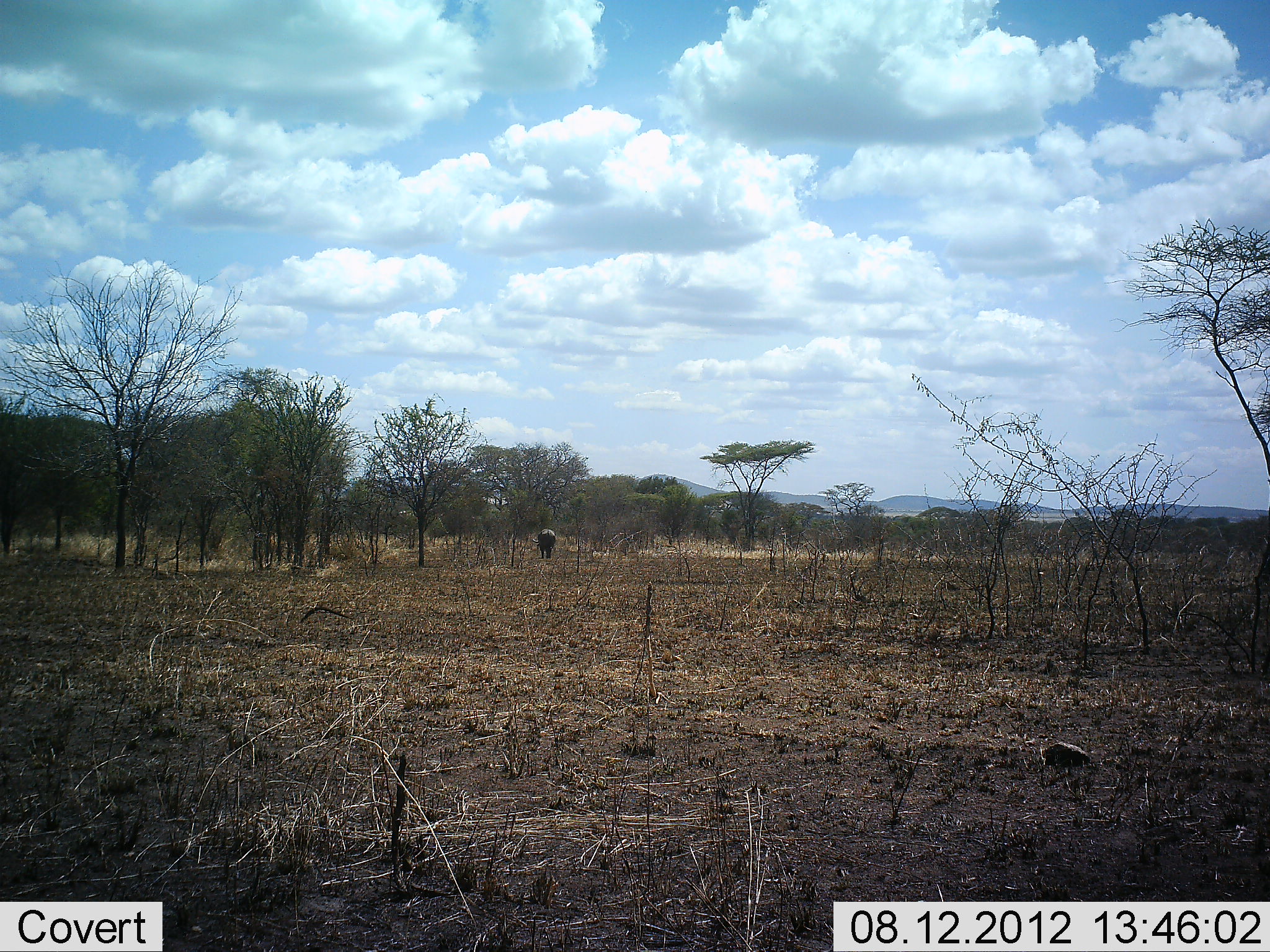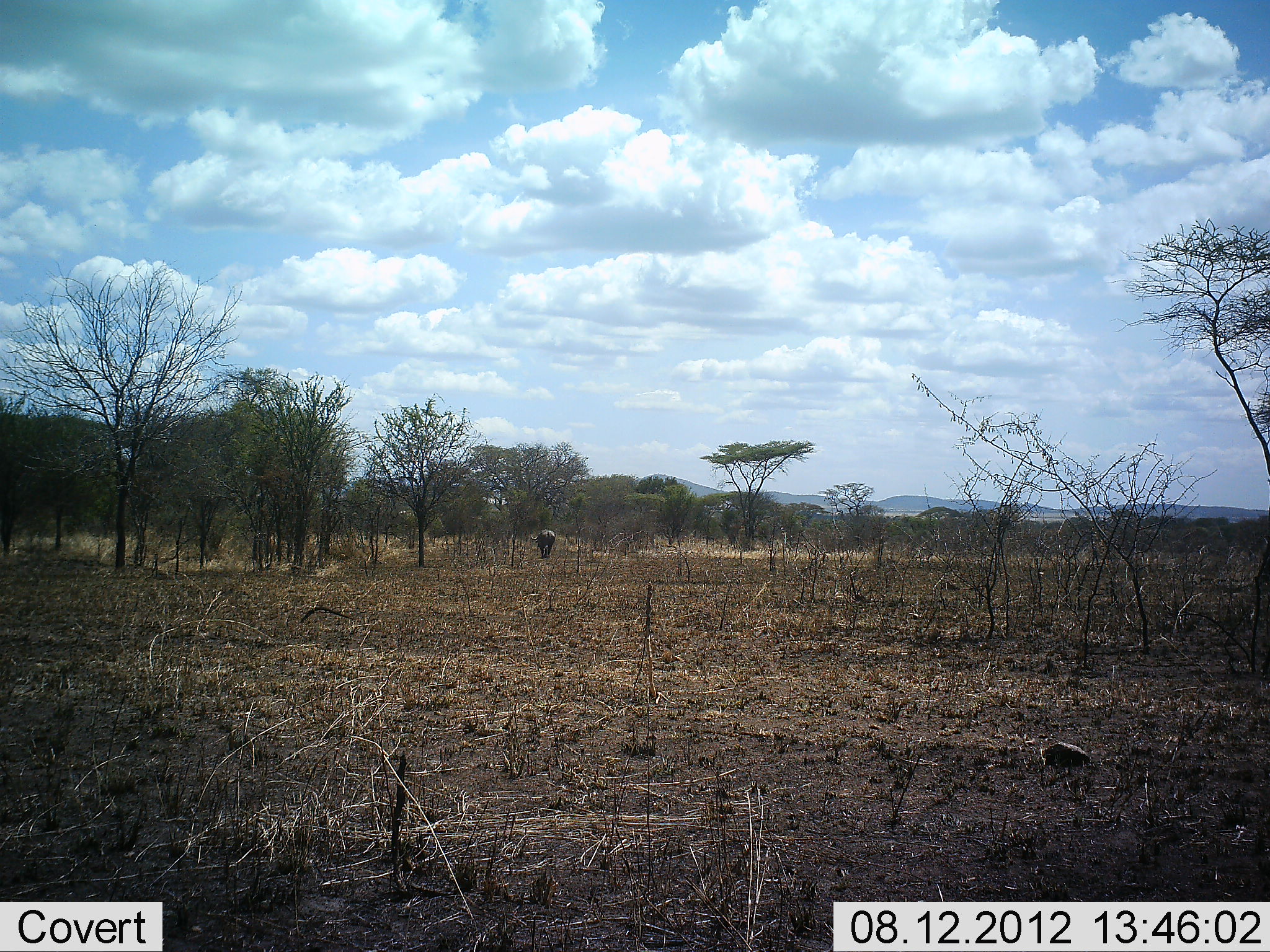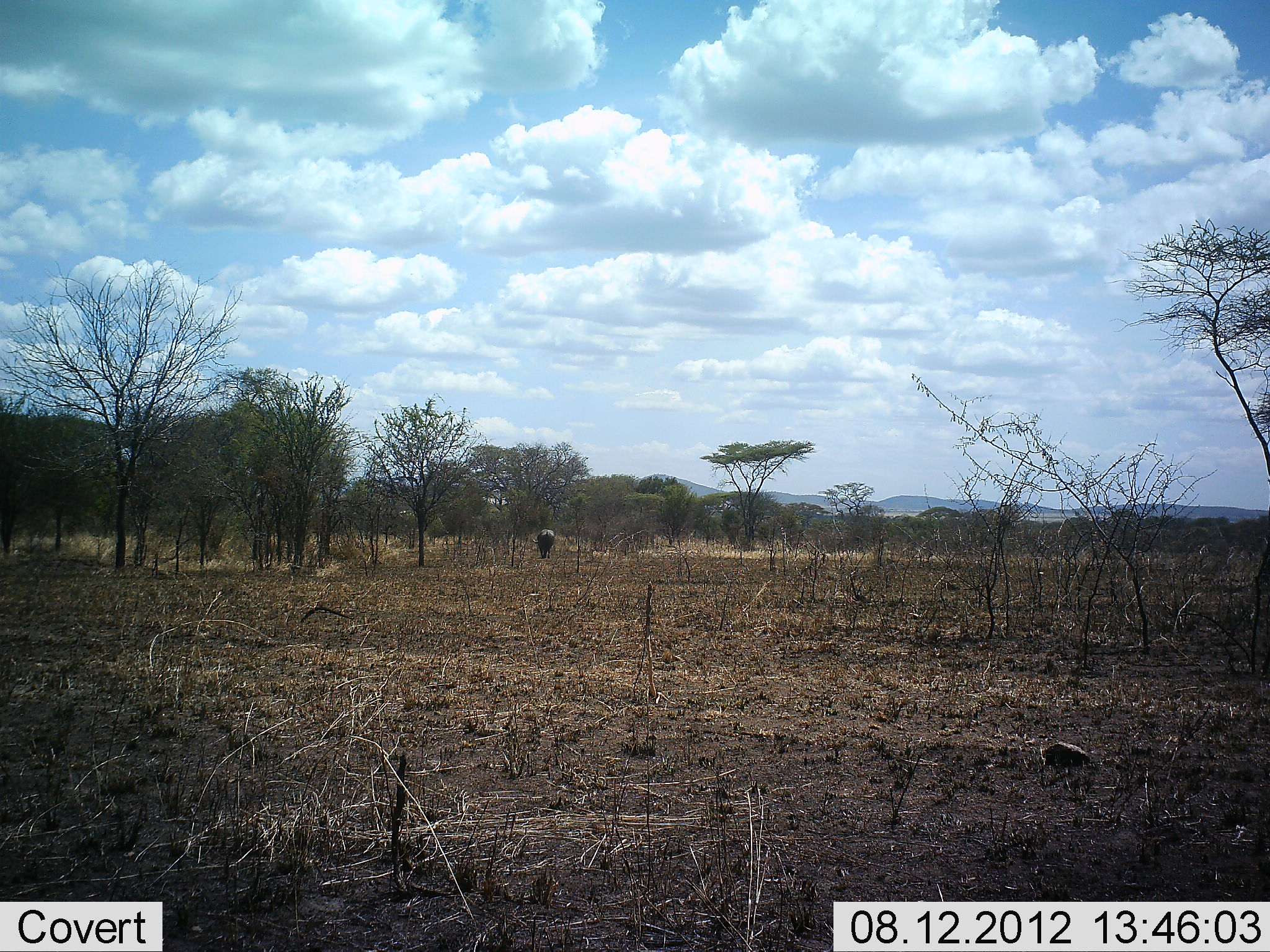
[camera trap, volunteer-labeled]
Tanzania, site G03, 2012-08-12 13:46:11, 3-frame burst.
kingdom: Animalia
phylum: Chordata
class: Mammalia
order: Artiodactyla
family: Bovidae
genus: Connochaetes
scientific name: Connochaetes taurinus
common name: blue wildebeest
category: wildebeest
Wildebeest (blue wildebeest) (Connochaetes taurinus), count 1. Behavior (volunteer vote fractions): standing 33%, resting 0%, moving 67%, interacting 0%. Young present (vote fraction): 0%. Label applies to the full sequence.